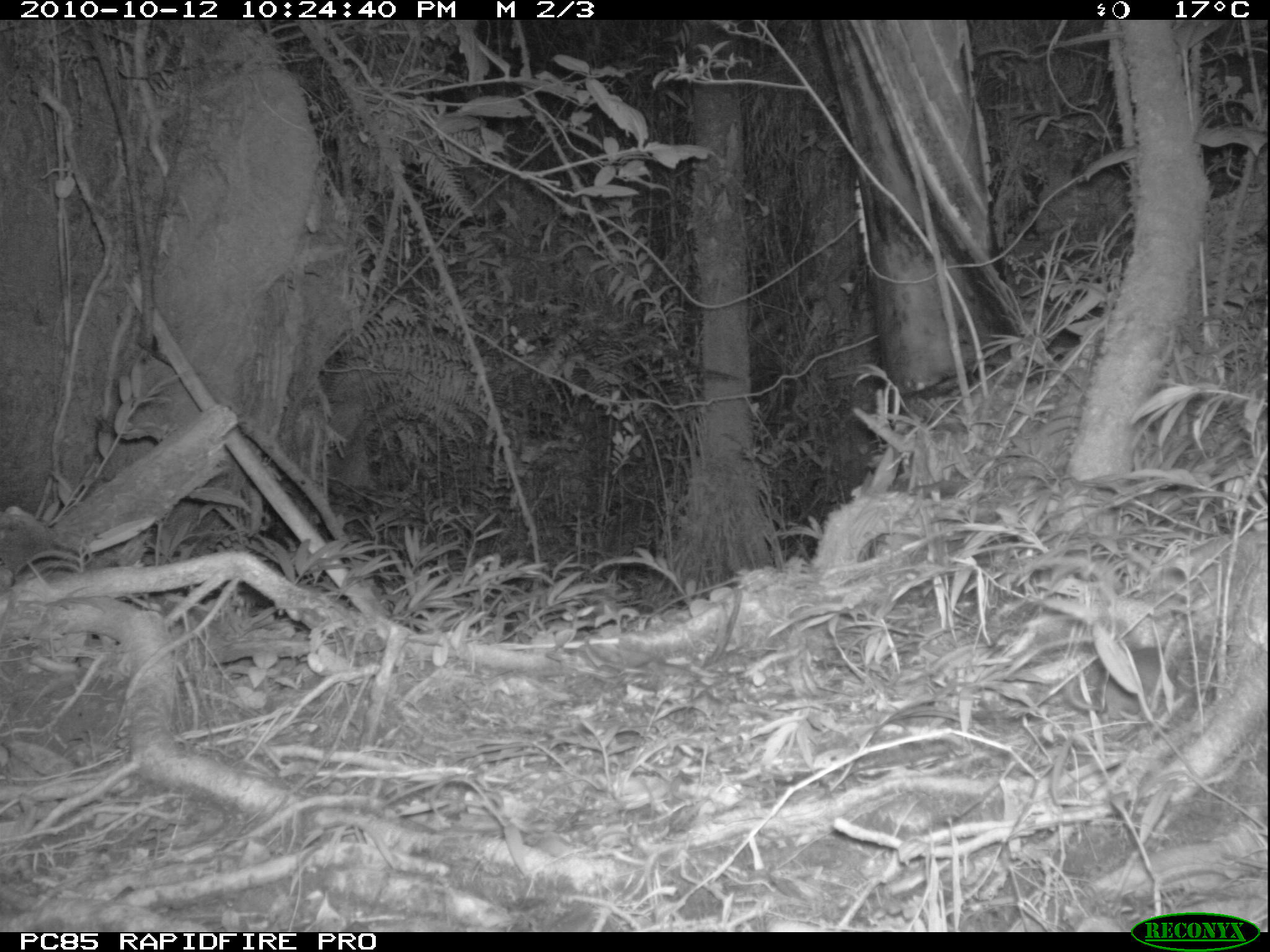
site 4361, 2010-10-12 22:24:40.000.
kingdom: Animalia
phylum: Chordata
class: Mammalia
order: Rodentia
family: Muridae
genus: Rattus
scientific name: Rattus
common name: rodent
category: unknown rat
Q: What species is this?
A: Unknown rat (rodent) (Rattus).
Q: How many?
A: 1.